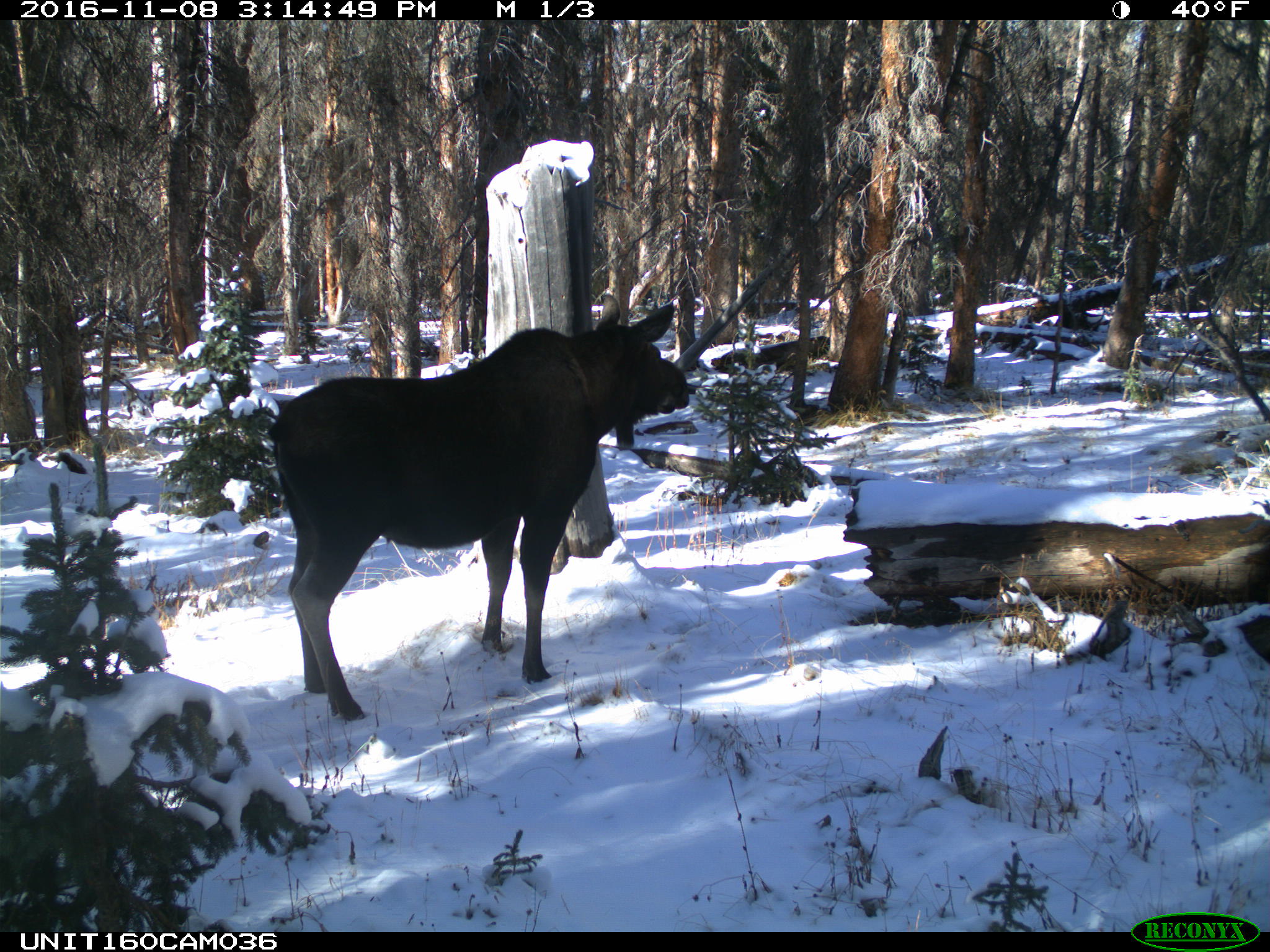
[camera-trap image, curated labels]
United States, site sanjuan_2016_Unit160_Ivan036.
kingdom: Animalia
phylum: Chordata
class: Mammalia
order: Artiodactyla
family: Cervidae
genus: Alces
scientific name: Alces alces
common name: moose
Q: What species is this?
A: Alces alces (moose).